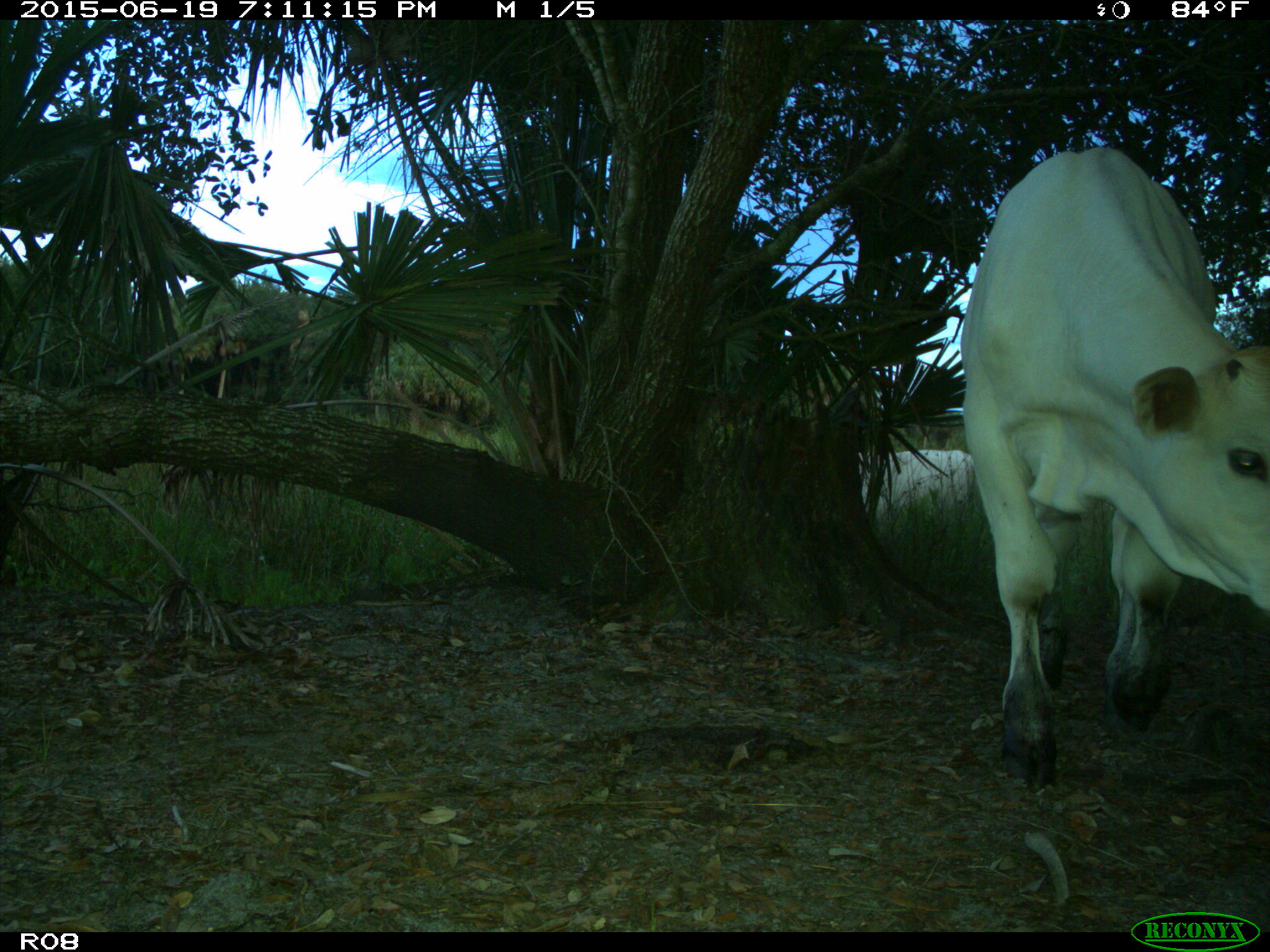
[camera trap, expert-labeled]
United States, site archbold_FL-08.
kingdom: Animalia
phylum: Chordata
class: Mammalia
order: Artiodactyla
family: Bovidae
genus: Bos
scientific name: Bos taurus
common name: domestic cow